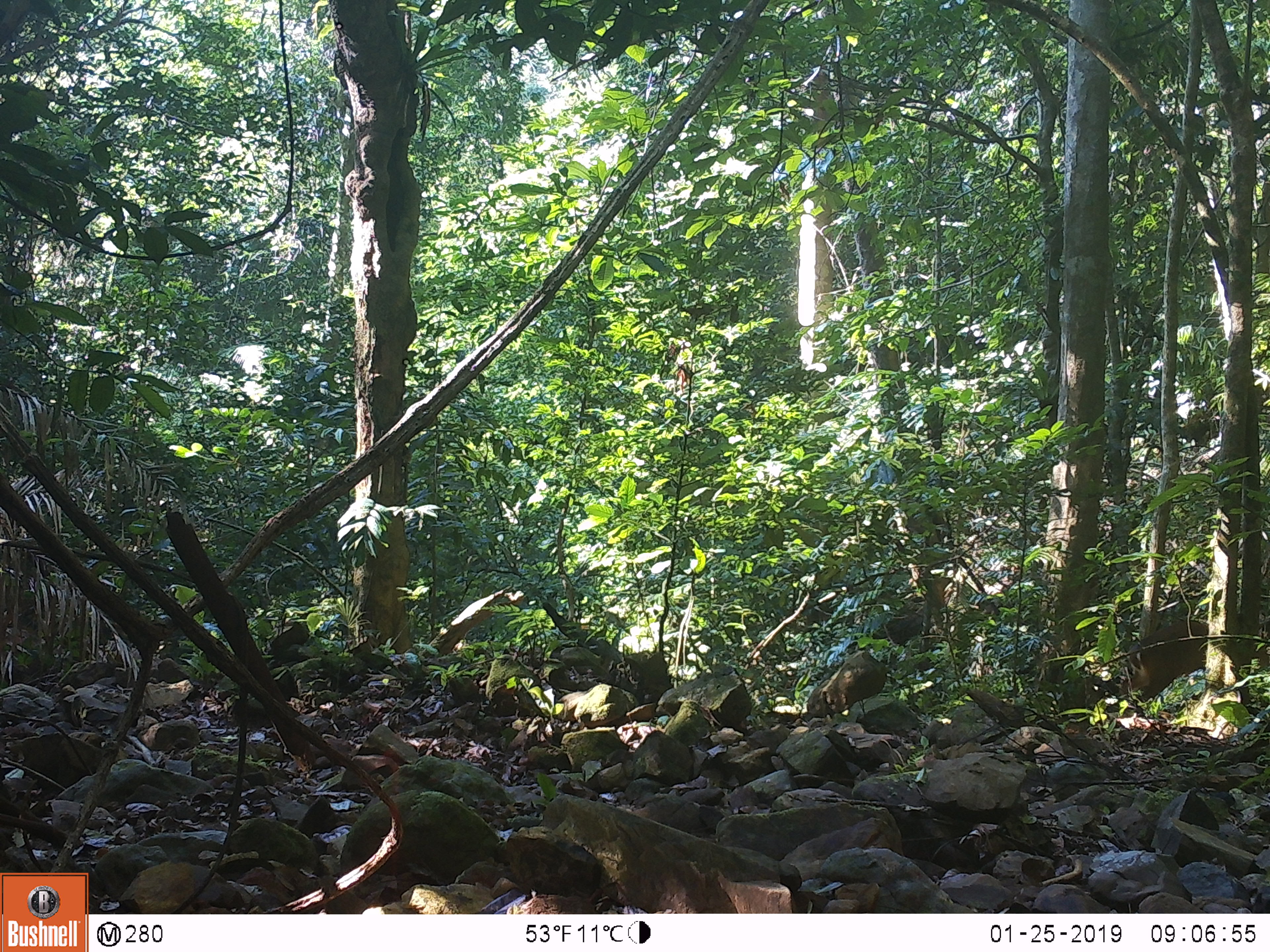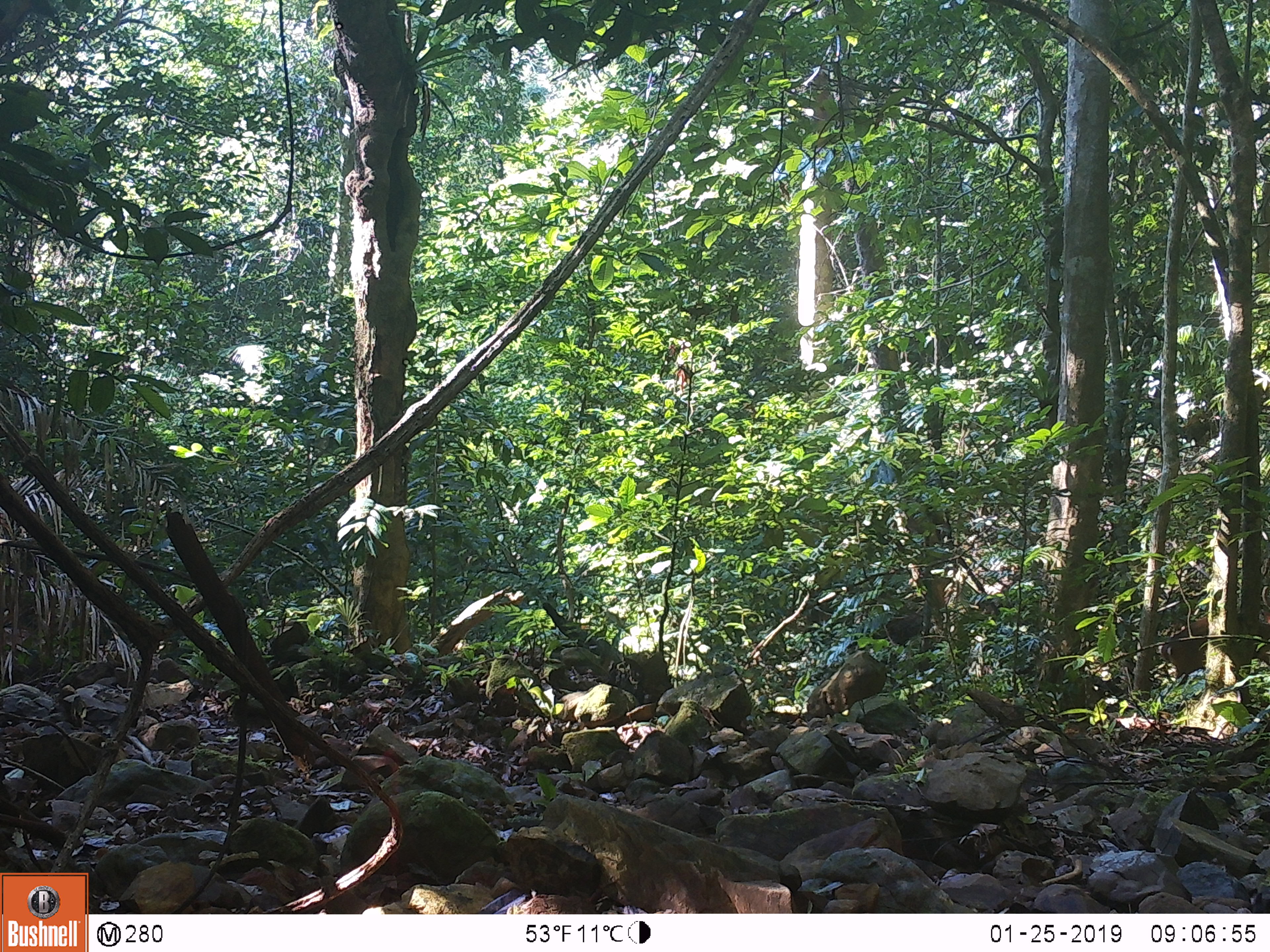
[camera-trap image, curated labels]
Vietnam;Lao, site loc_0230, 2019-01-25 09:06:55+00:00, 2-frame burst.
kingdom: Animalia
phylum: Chordata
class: Mammalia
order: Artiodactyla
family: Cervidae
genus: Muntiacus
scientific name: Muntiacus vuquangensis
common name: large-antlered muntjac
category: large antlered muntjac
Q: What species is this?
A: Large antlered muntjac (large-antlered muntjac) (Muntiacus vuquangensis).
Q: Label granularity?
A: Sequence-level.